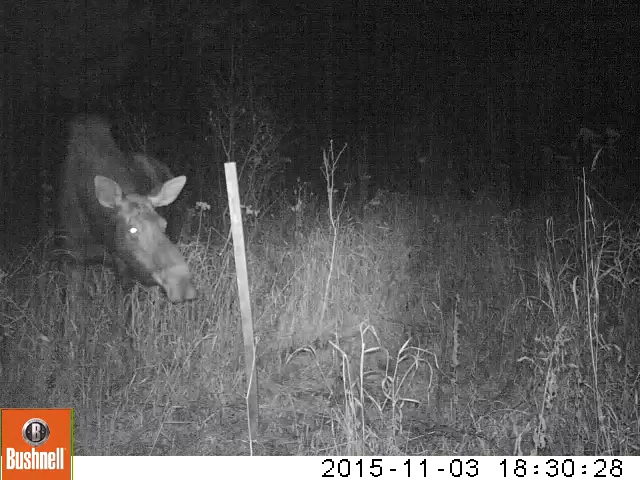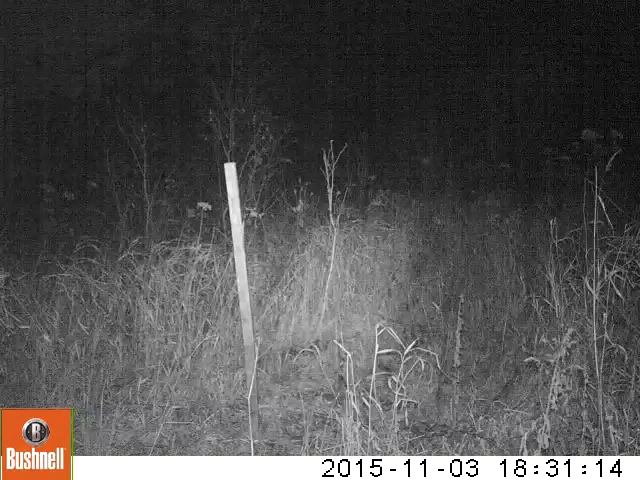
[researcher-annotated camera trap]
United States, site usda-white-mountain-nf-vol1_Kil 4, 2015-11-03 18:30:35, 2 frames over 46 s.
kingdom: Animalia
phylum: Chordata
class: Mammalia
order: Artiodactyla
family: Cervidae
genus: Alces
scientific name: Alces alces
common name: moose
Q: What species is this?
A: Moose (Alces alces).